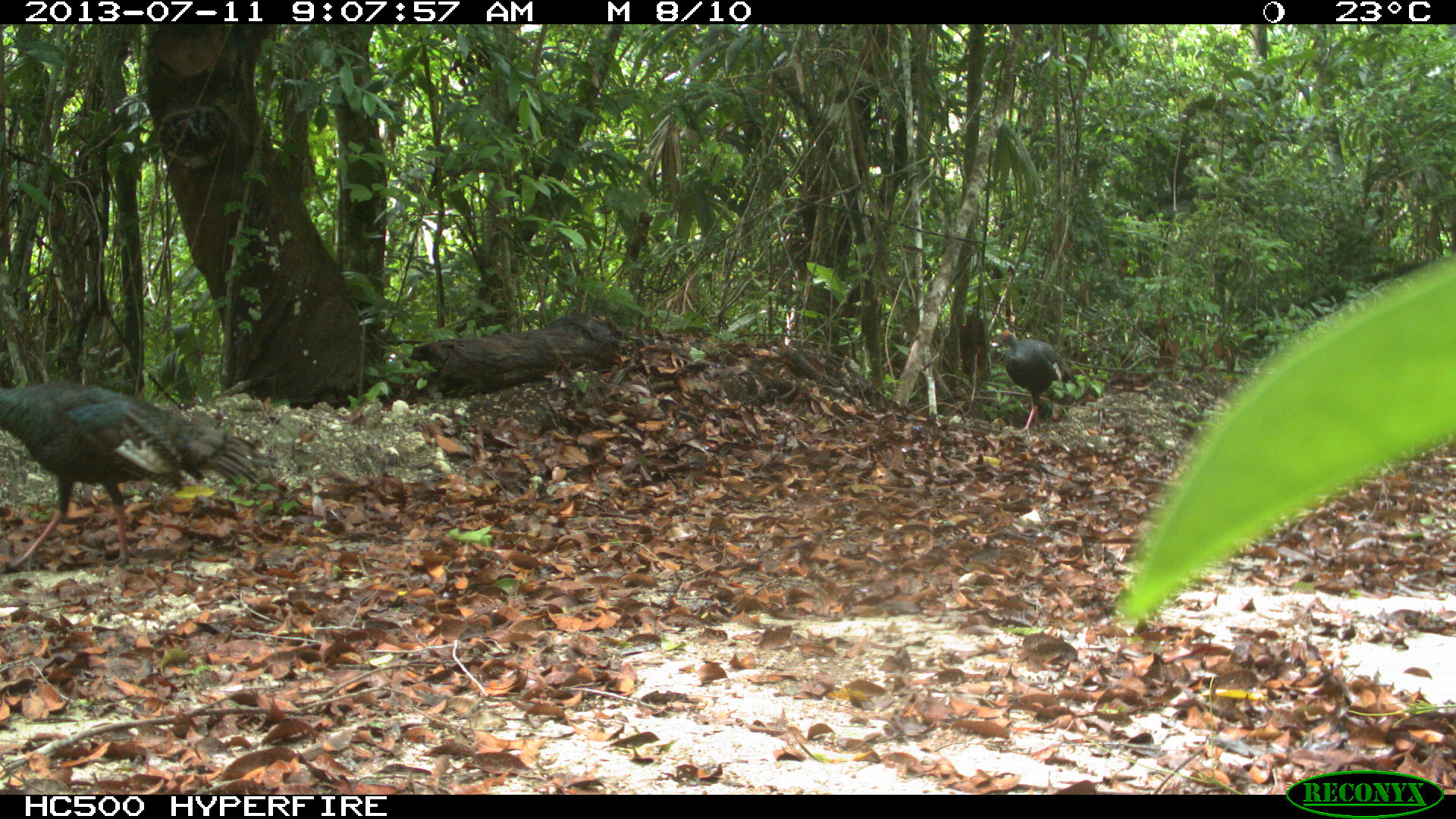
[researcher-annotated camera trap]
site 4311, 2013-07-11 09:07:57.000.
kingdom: Animalia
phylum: Chordata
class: Aves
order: Galliformes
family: Phasianidae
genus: Meleagris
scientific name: Meleagris ocellata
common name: ocellated turkey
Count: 2.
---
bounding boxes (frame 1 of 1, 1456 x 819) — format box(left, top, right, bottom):
meleagris ocellata: box(0, 377, 258, 569); box(988, 330, 1082, 439)